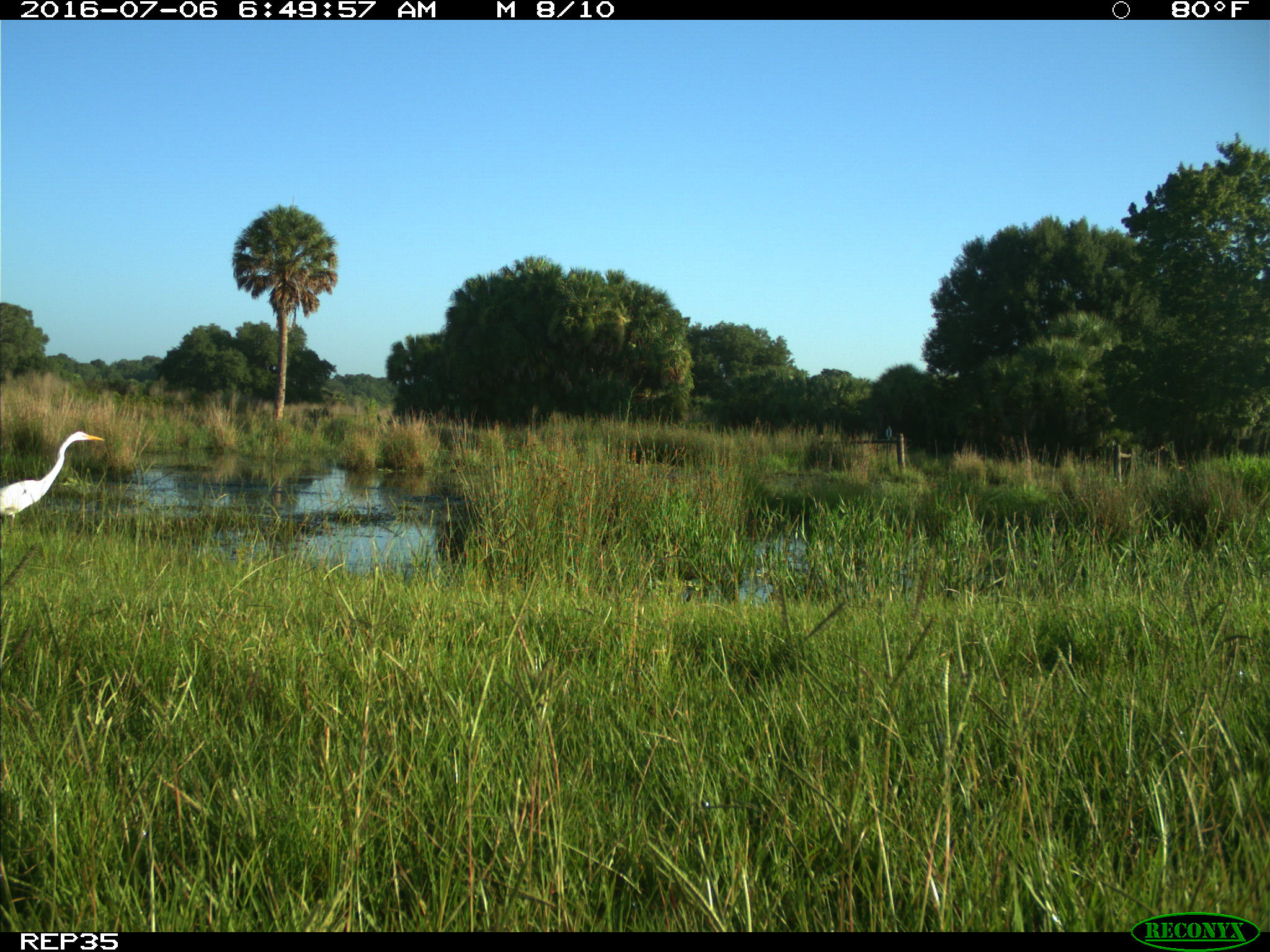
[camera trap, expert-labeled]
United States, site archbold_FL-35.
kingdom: Animalia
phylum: Chordata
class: Aves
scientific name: Aves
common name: birds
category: unidentified bird